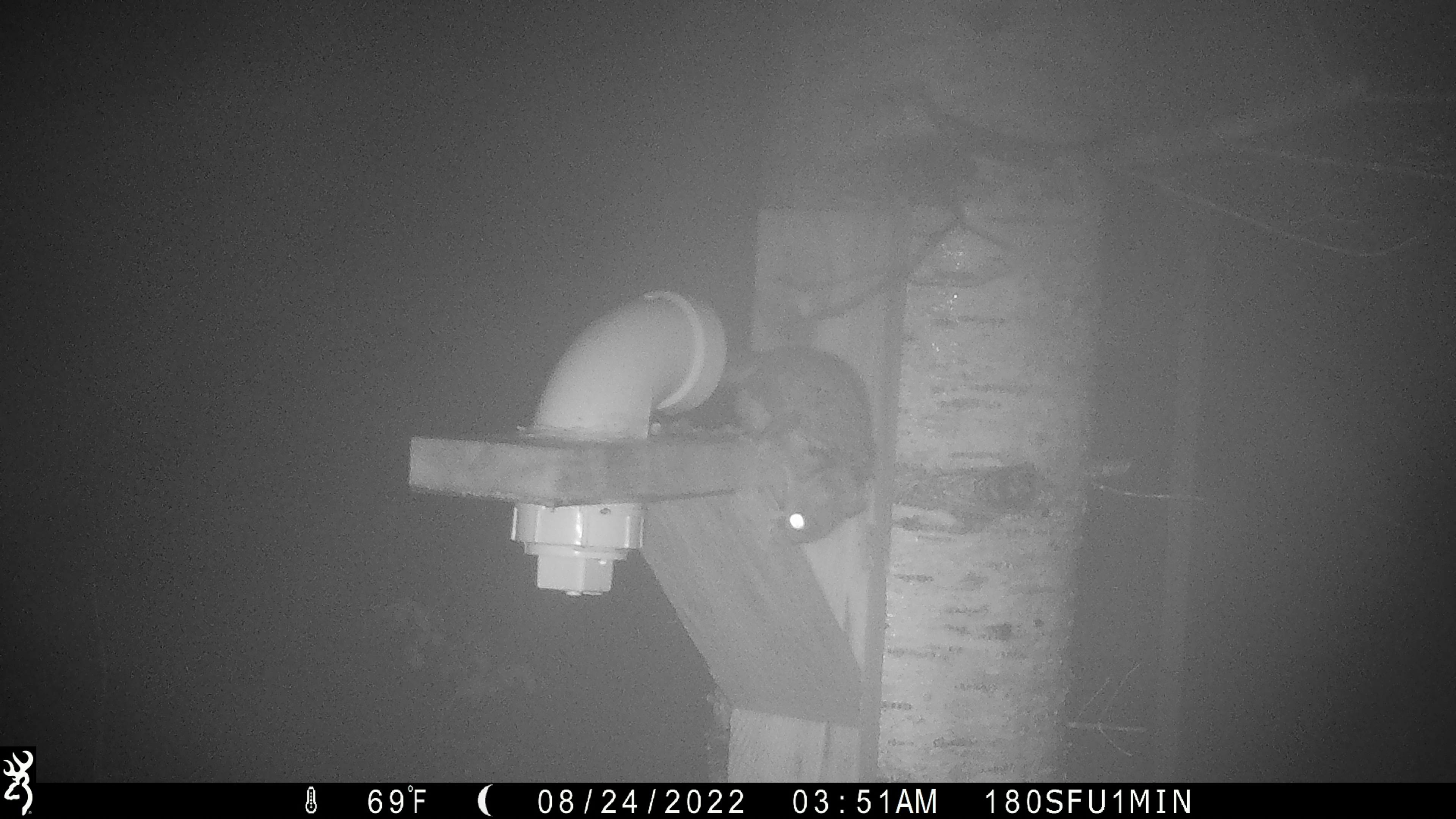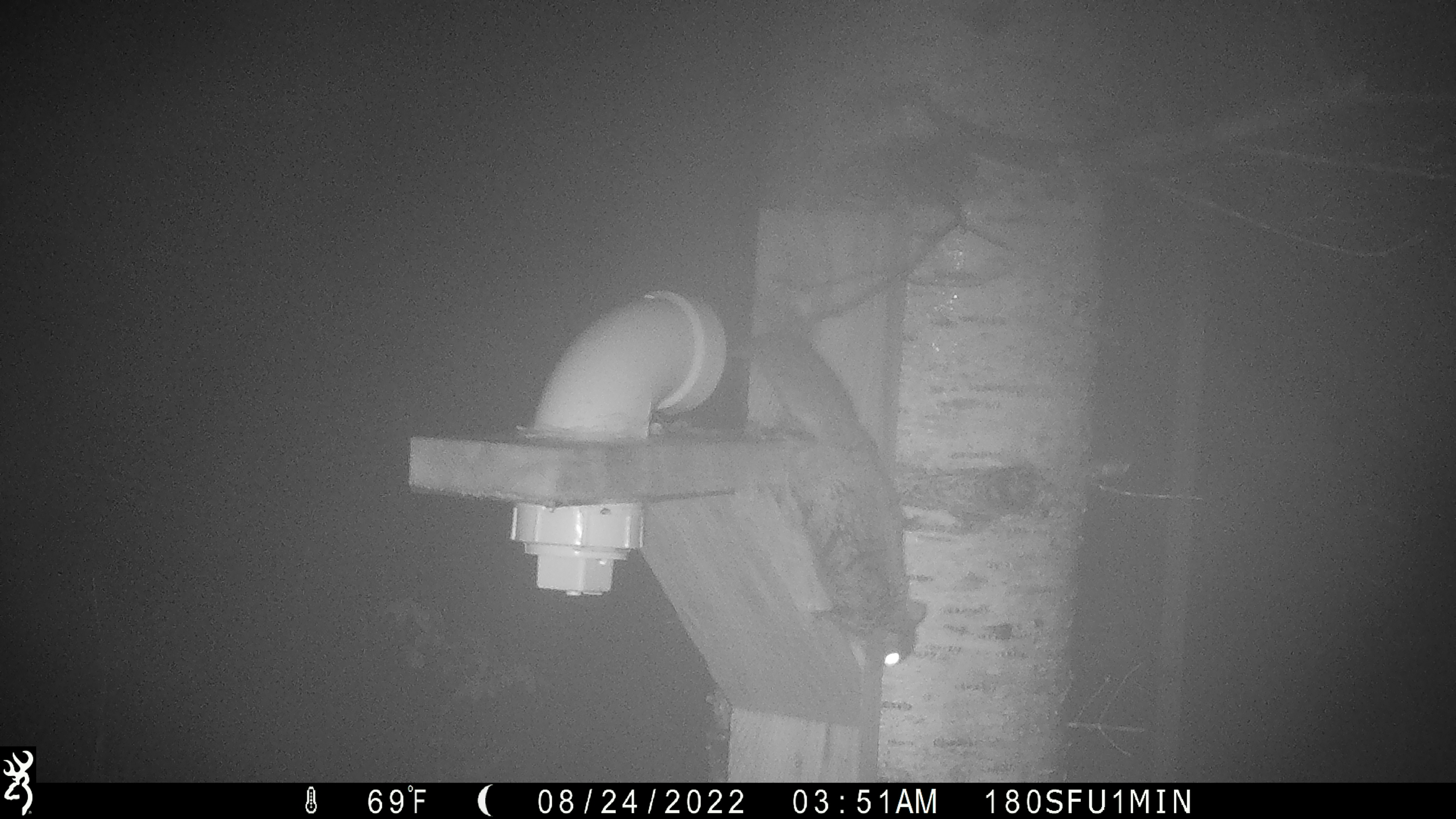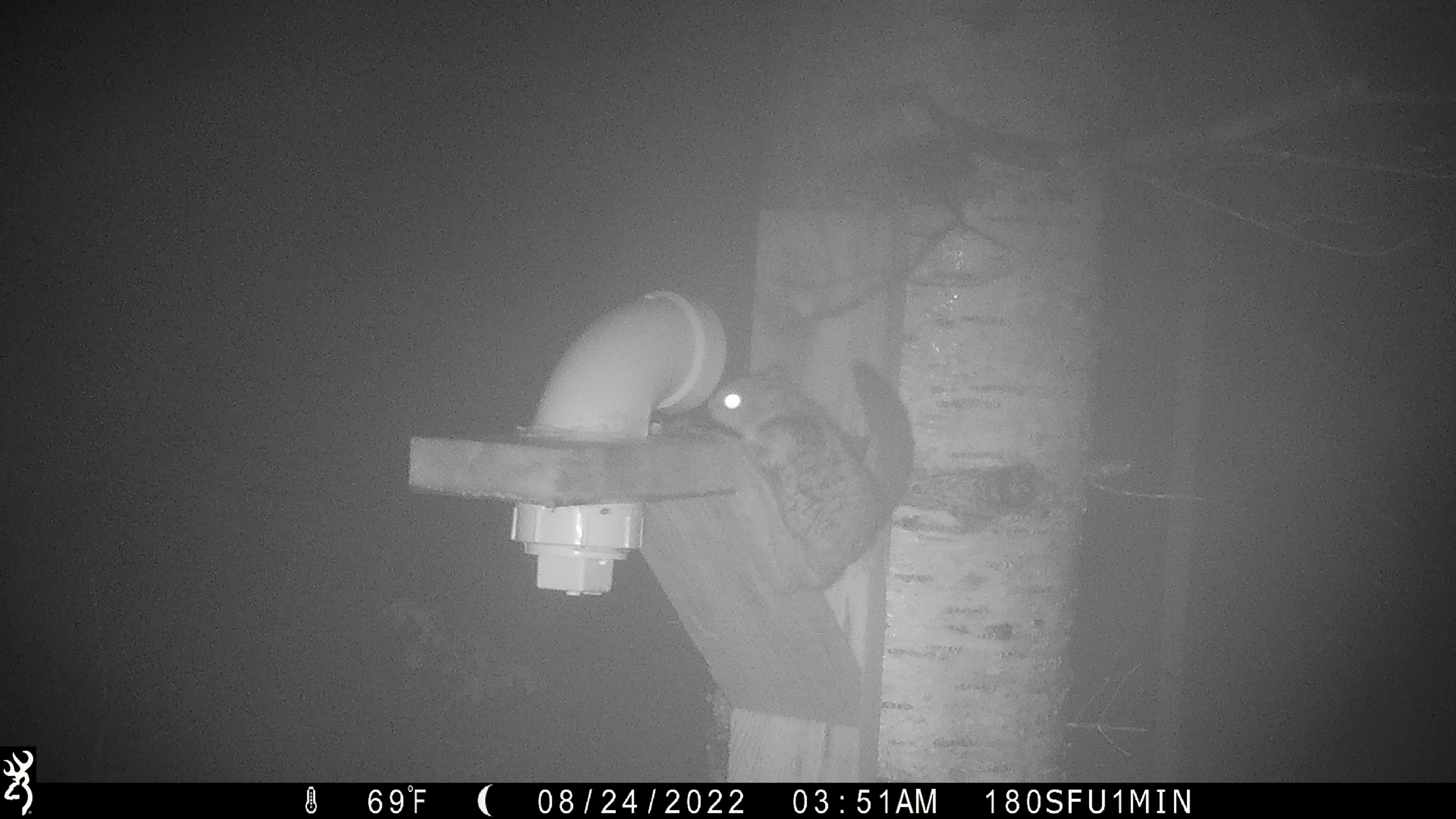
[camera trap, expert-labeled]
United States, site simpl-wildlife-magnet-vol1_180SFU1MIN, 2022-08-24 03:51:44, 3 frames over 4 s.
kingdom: Animalia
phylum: Chordata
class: Mammalia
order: Rodentia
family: Sciuridae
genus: Glaucomys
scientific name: Glaucomys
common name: flying squirrel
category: flying squirrel sp.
Flying squirrel sp. (flying squirrel) (Glaucomys).